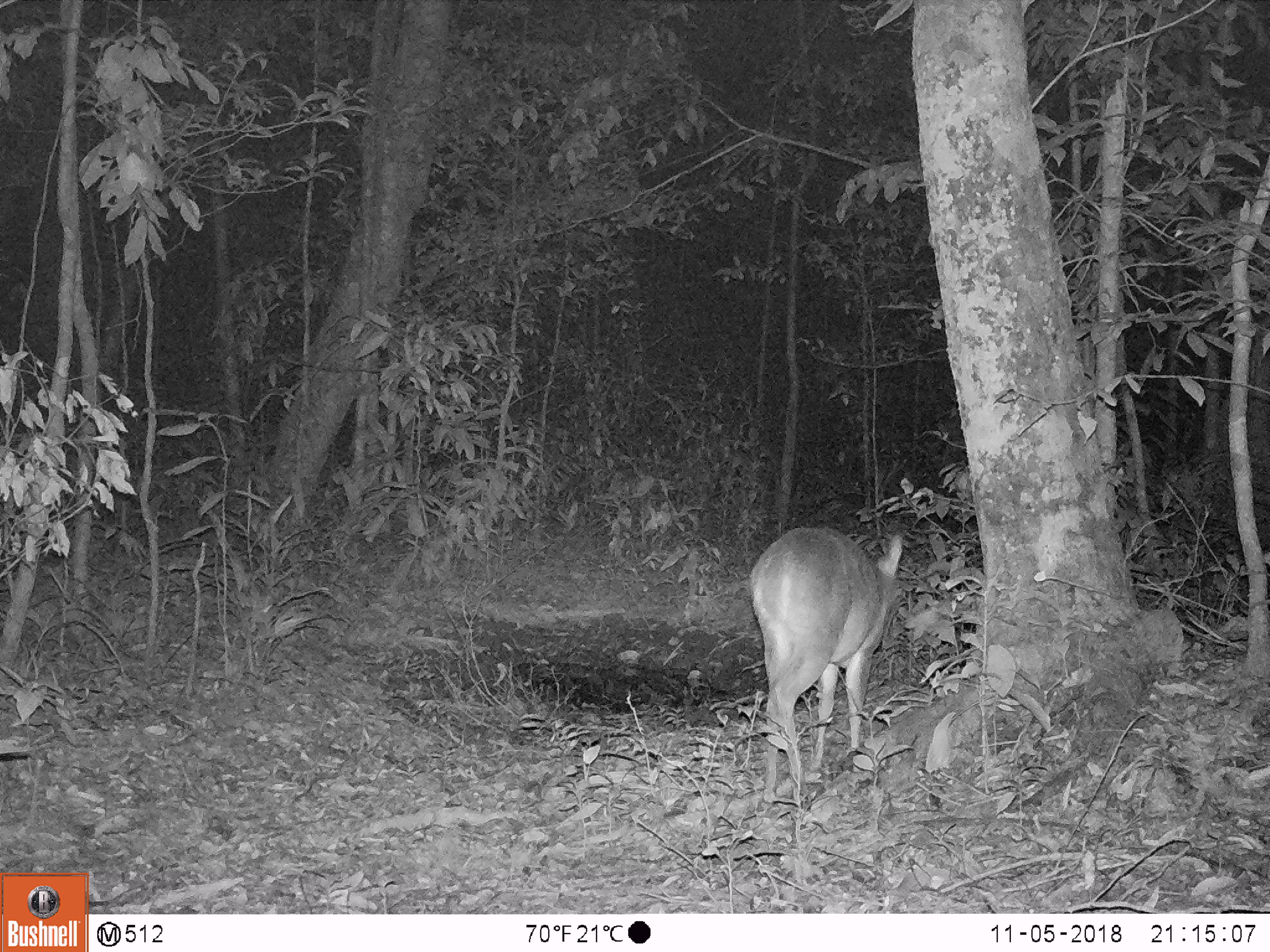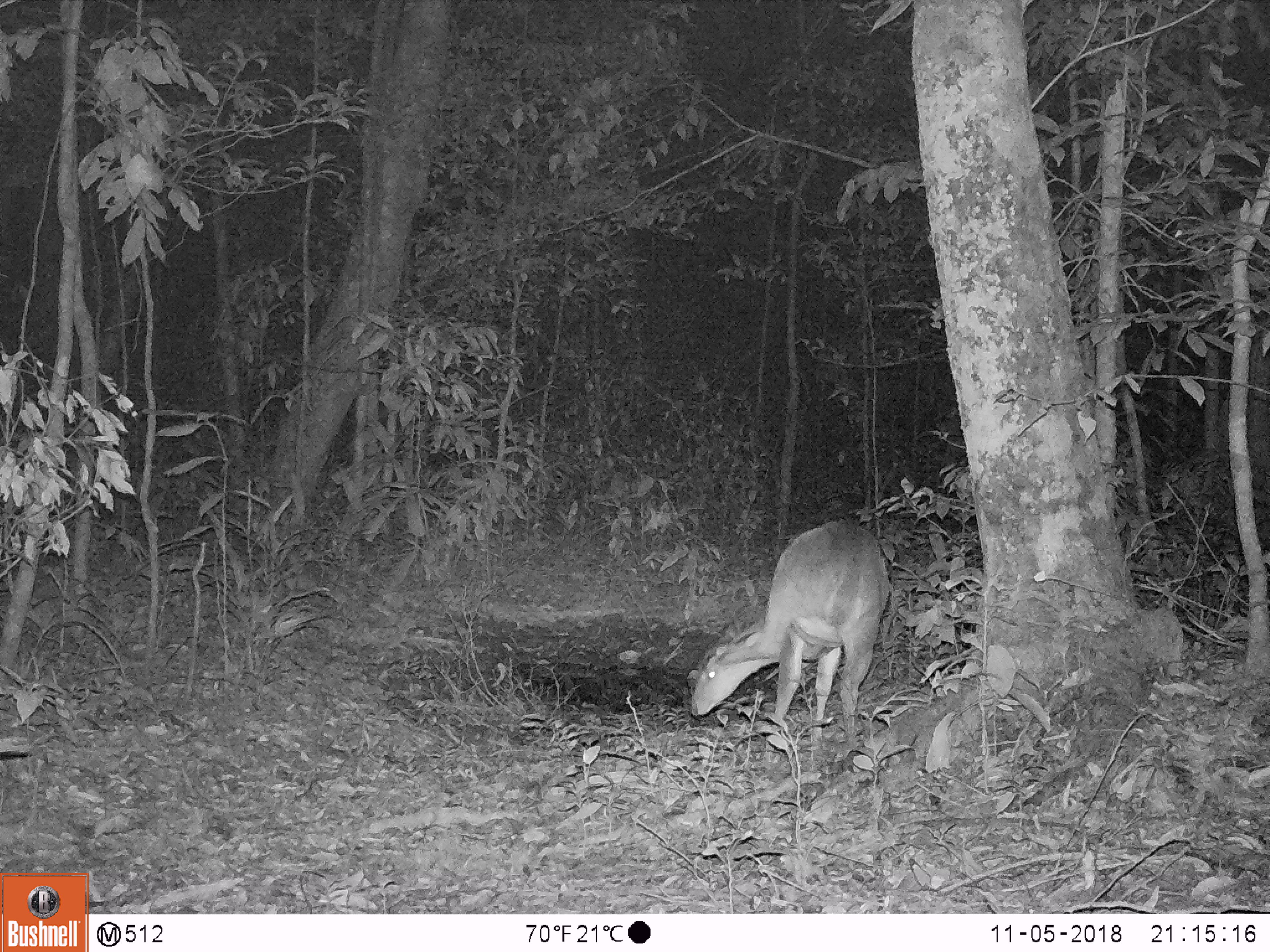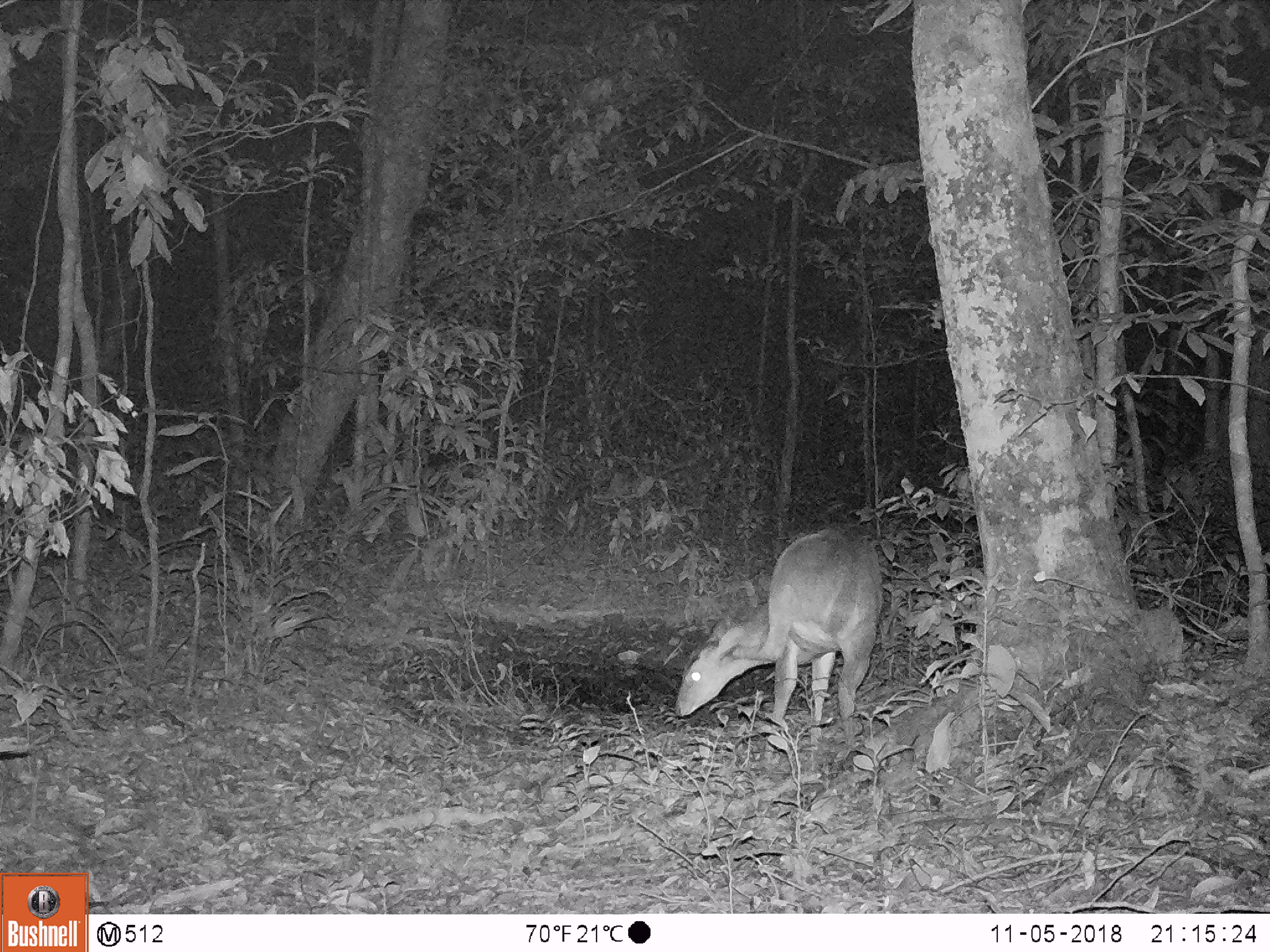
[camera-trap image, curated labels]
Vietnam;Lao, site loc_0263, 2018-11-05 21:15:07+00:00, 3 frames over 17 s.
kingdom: Animalia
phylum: Chordata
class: Mammalia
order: Artiodactyla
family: Cervidae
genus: Muntiacus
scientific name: Muntiacus vuquangensis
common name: large-antlered muntjac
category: large antlered muntjac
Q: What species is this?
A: Large antlered muntjac (large-antlered muntjac) (Muntiacus vuquangensis).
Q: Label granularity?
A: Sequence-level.